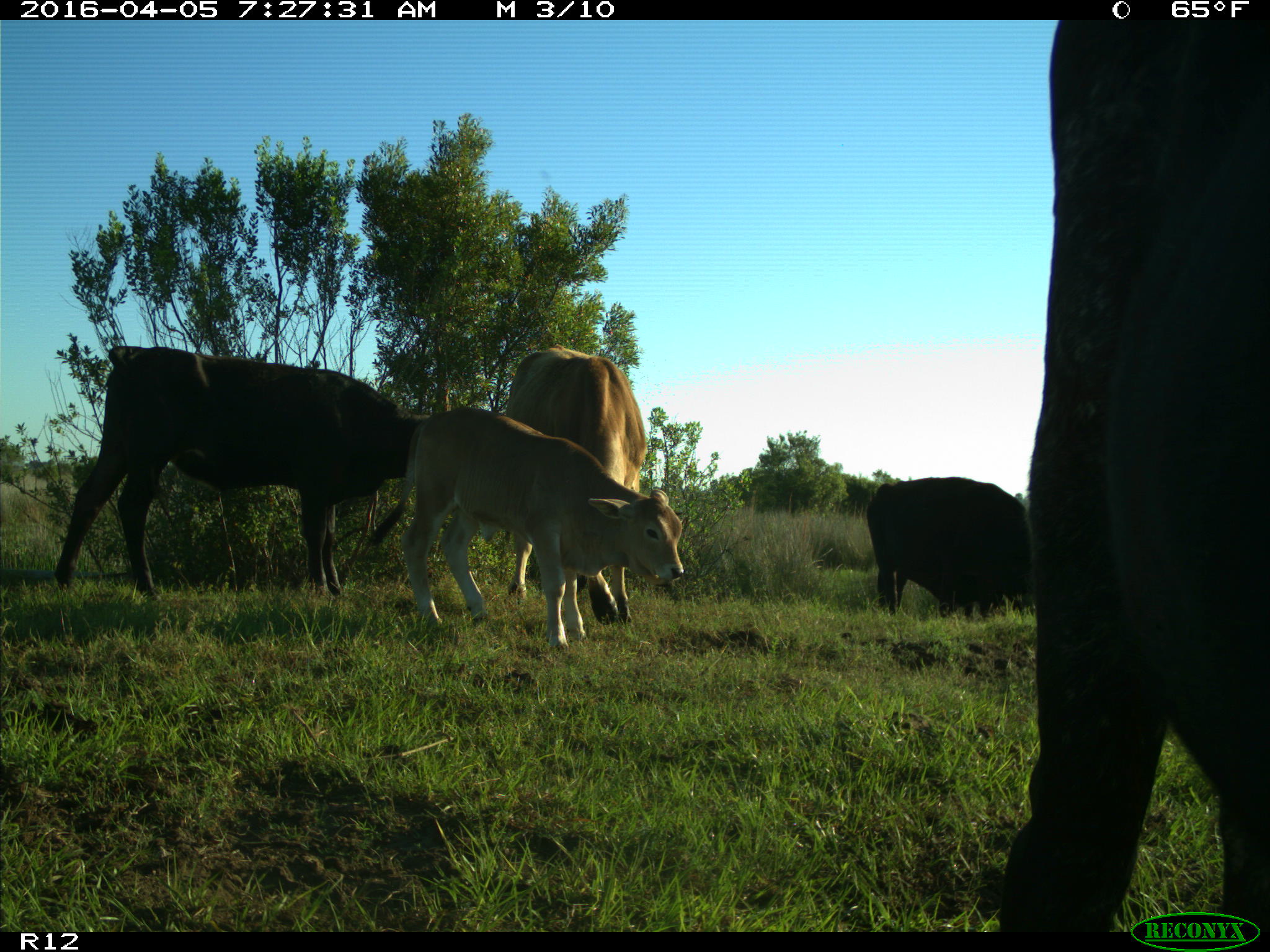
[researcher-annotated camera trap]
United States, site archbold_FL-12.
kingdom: Animalia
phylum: Chordata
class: Mammalia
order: Artiodactyla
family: Bovidae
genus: Bos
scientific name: Bos taurus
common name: domestic cow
Bos taurus (domestic cow).